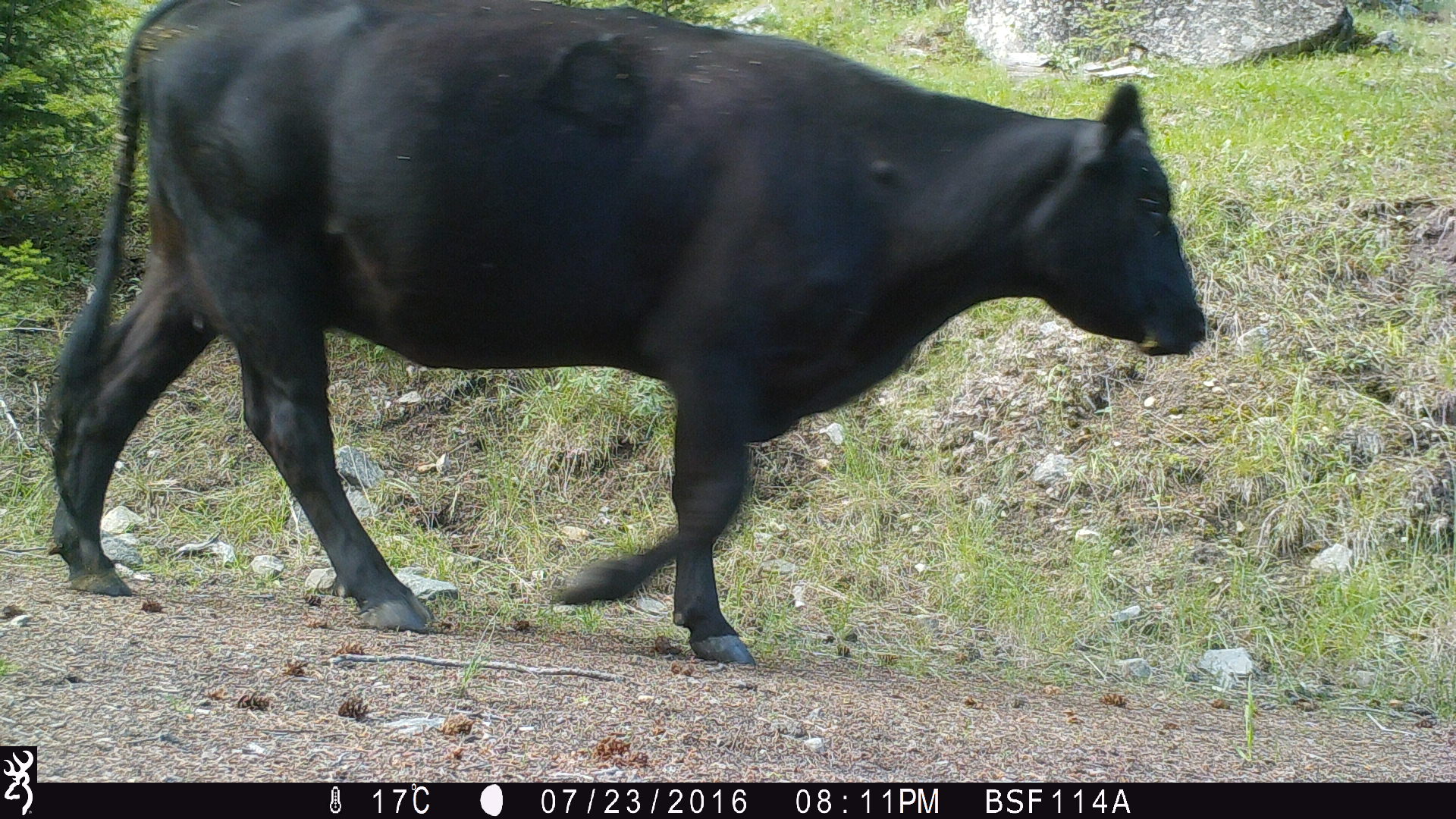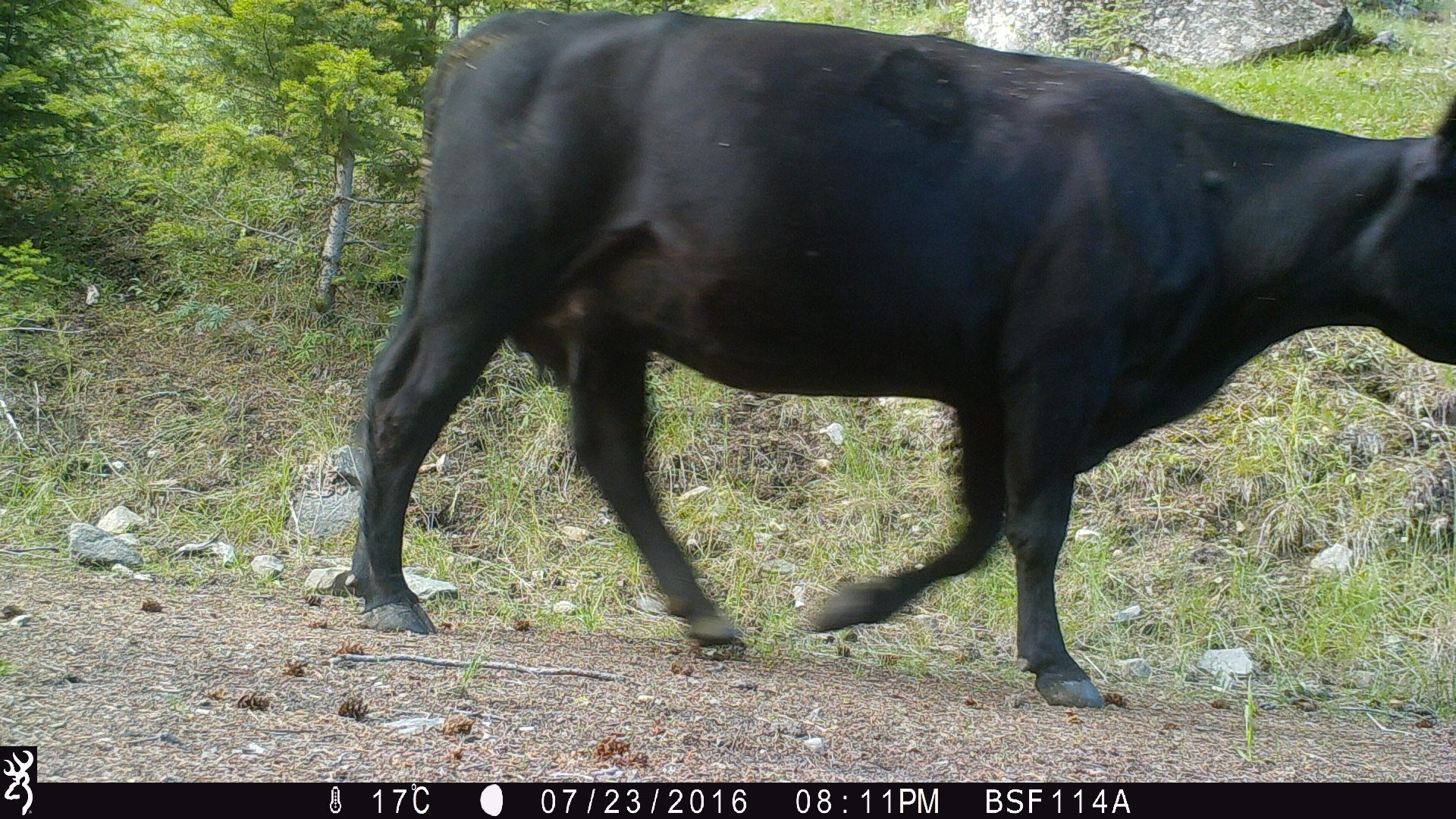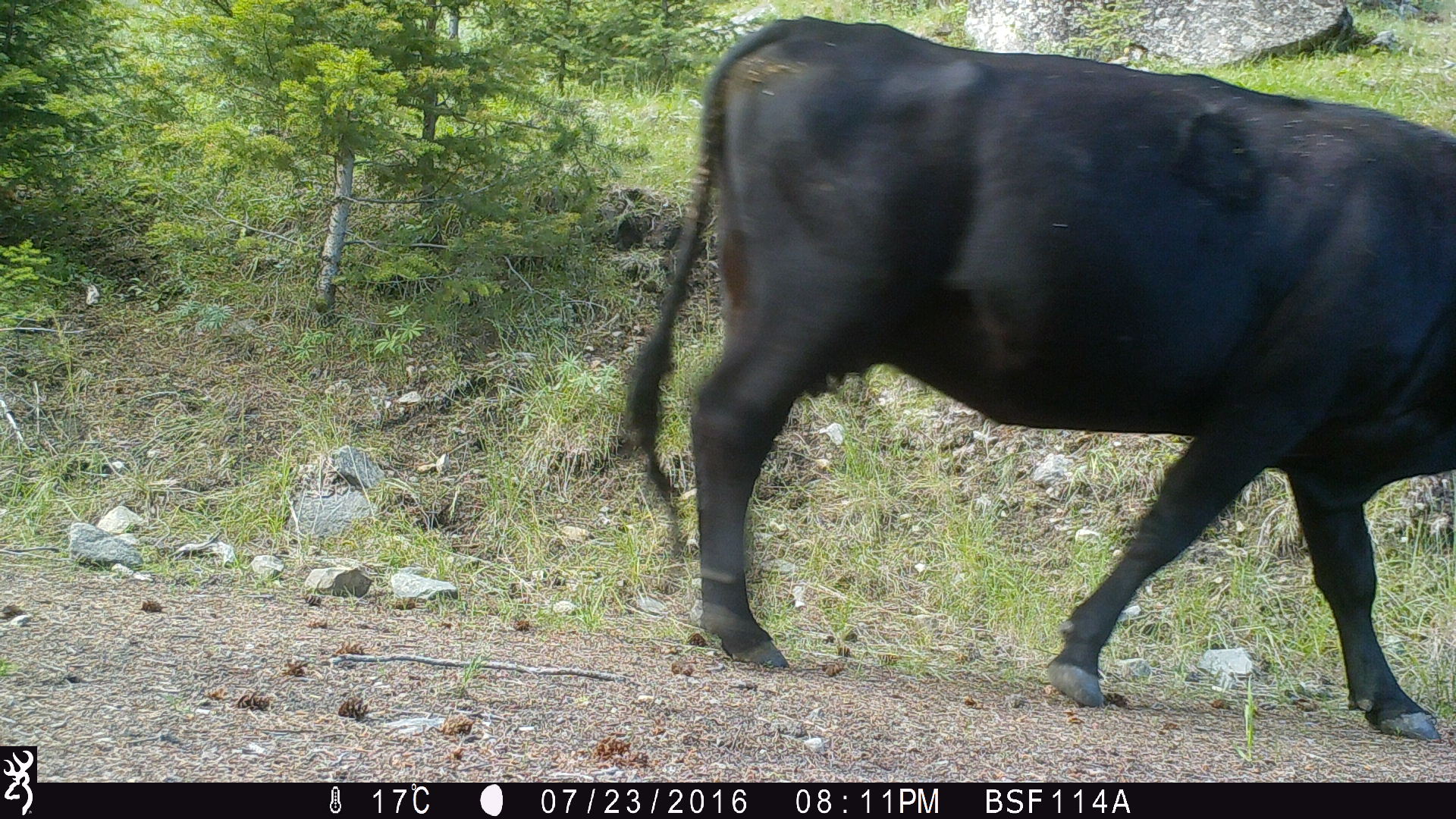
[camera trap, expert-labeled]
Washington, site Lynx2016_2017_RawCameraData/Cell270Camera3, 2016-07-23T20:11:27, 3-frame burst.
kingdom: Animalia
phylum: Chordata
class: Mammalia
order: Artiodactyla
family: Bovidae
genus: Bos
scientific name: Bos taurus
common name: domestic cattle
Domestic cattle (Bos taurus). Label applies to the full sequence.